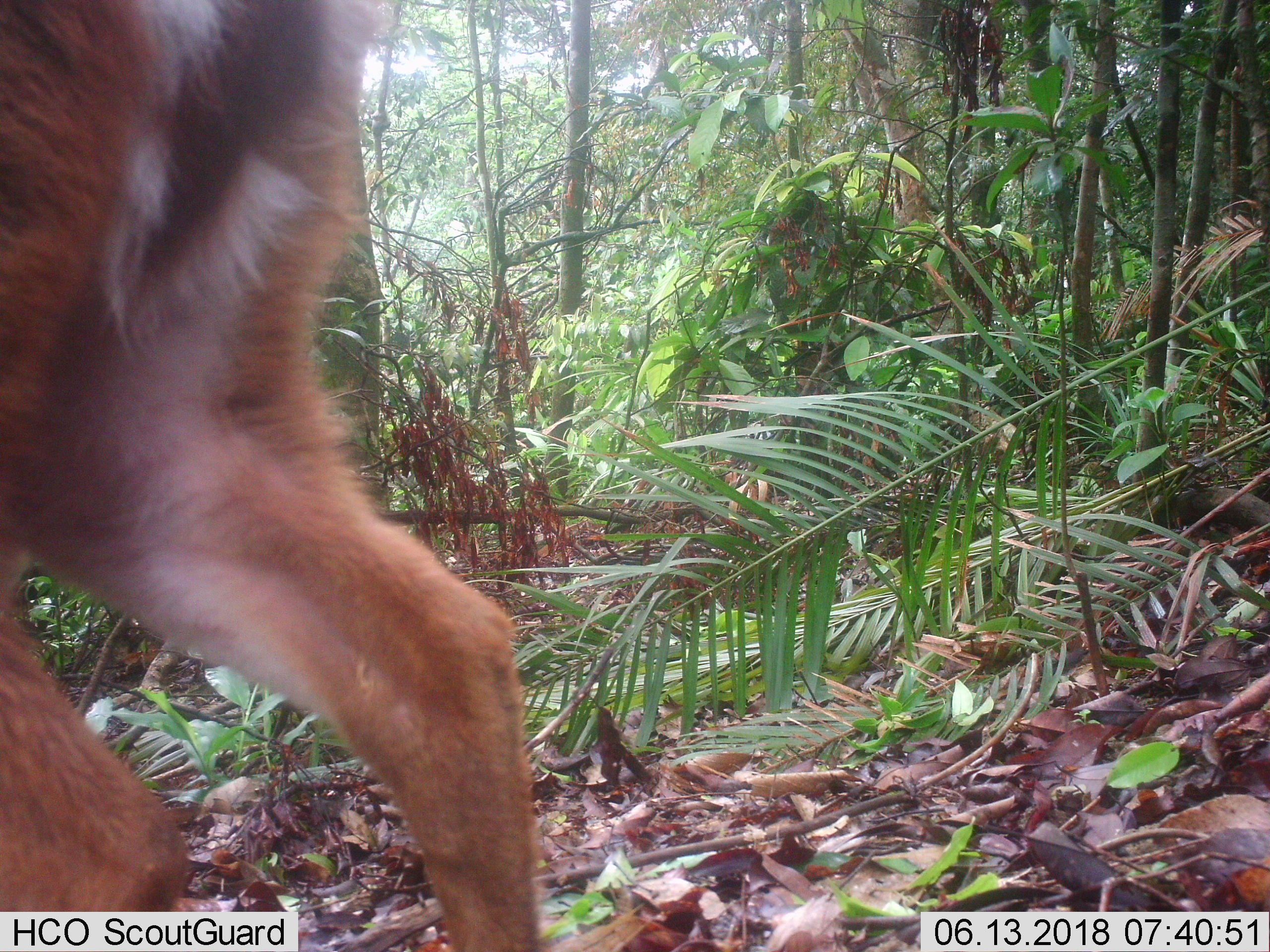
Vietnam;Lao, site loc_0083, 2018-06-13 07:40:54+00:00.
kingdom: Animalia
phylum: Chordata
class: Mammalia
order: Artiodactyla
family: Cervidae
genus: Muntiacus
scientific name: Muntiacus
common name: muntjacs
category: unidentified muntjac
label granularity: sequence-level